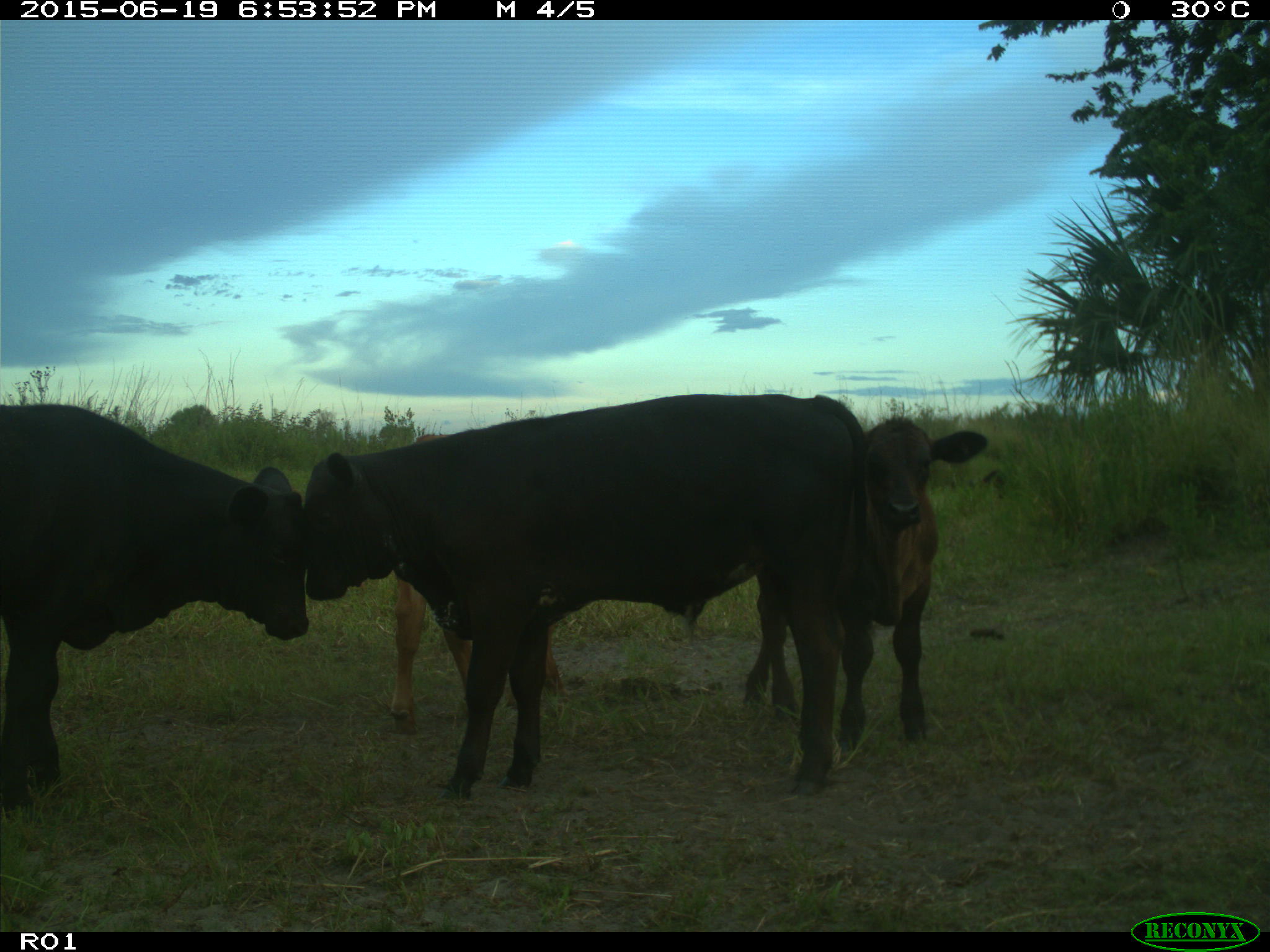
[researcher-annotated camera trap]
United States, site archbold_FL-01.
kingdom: Animalia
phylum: Chordata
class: Mammalia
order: Artiodactyla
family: Bovidae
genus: Bos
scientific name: Bos taurus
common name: domestic cow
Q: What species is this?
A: Bos taurus (domestic cow).